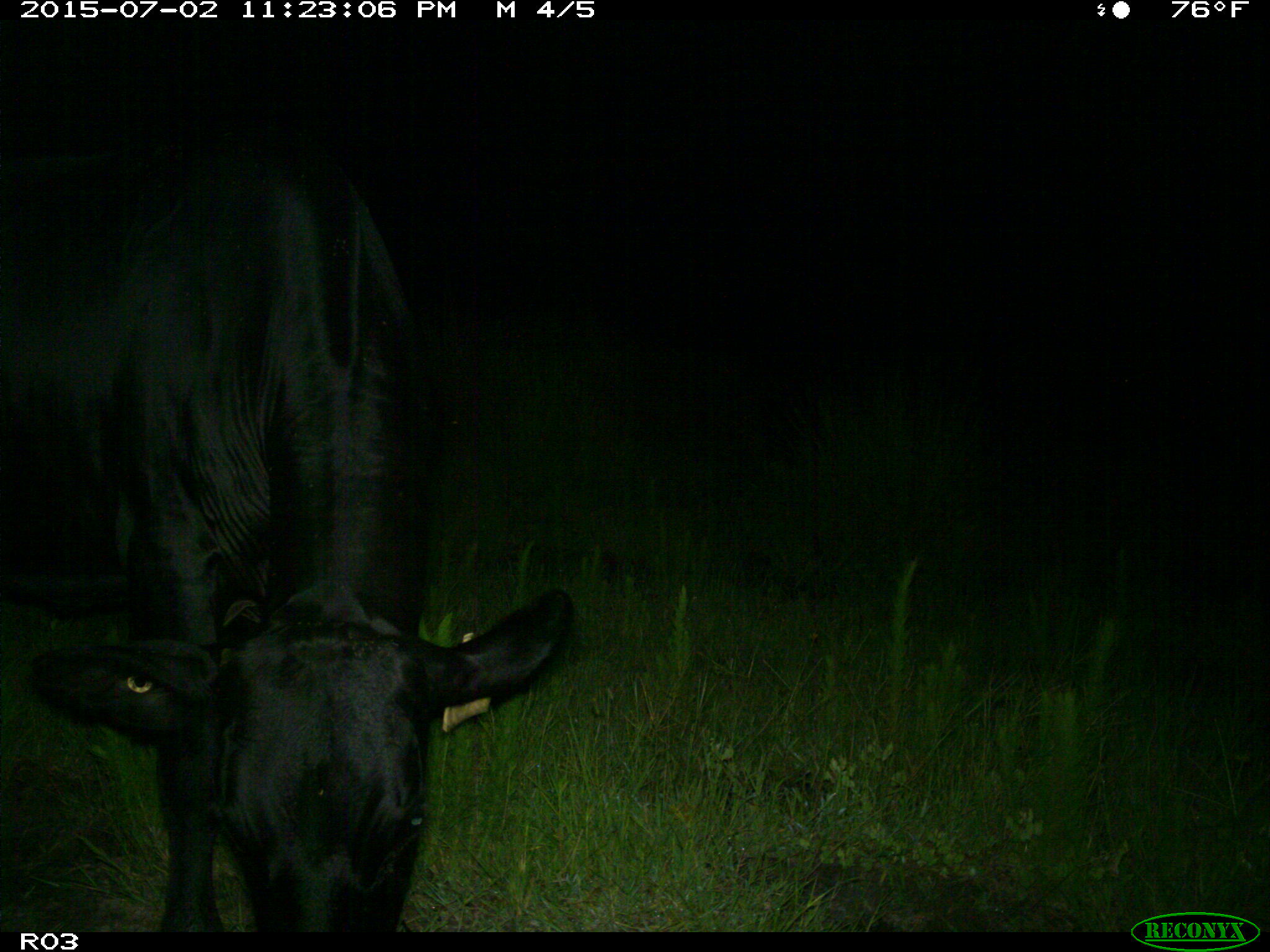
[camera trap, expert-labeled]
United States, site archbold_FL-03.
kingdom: Animalia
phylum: Chordata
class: Mammalia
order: Artiodactyla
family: Bovidae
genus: Bos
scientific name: Bos taurus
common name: domestic cow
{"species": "Bos taurus (domestic cow)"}